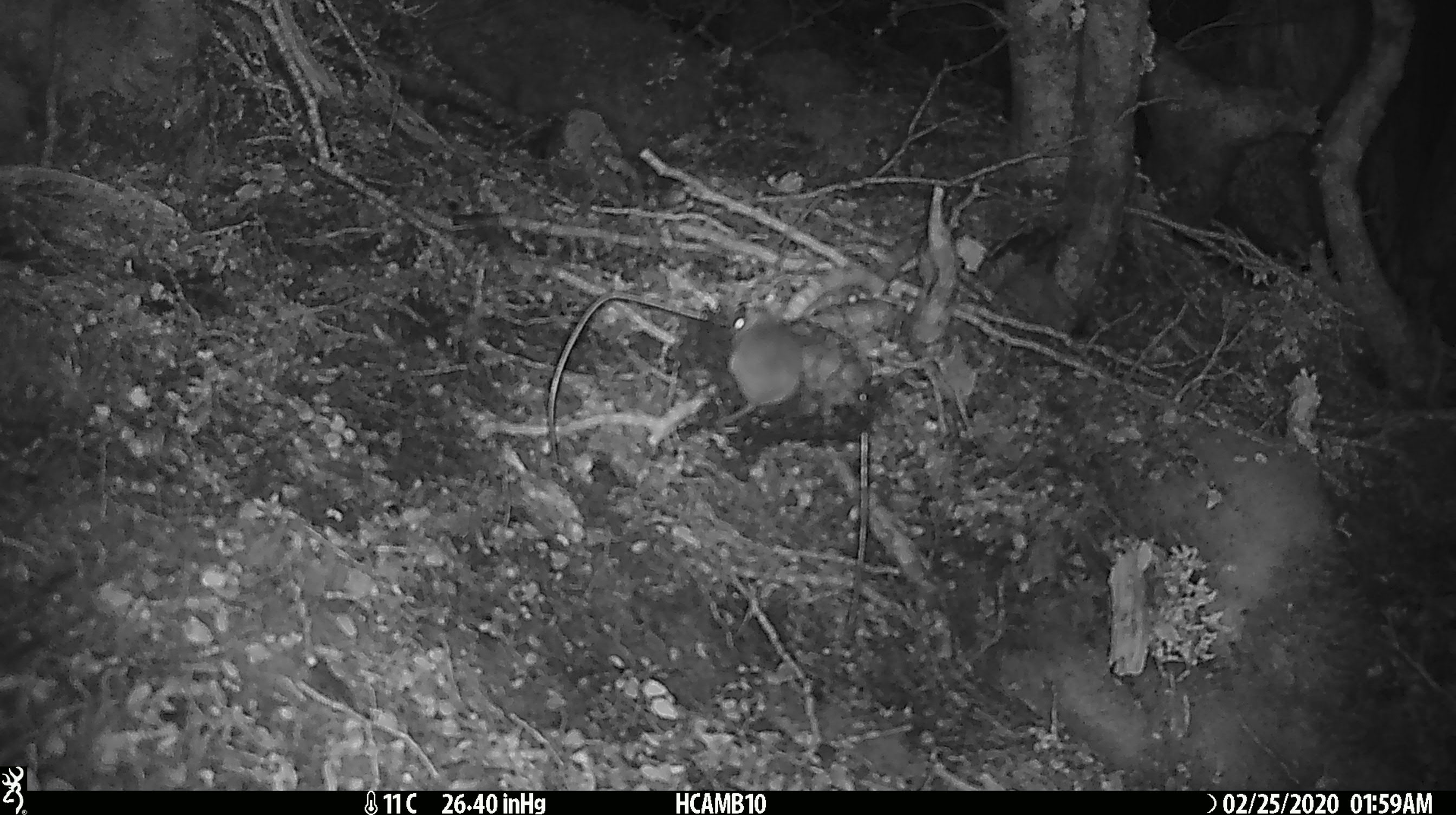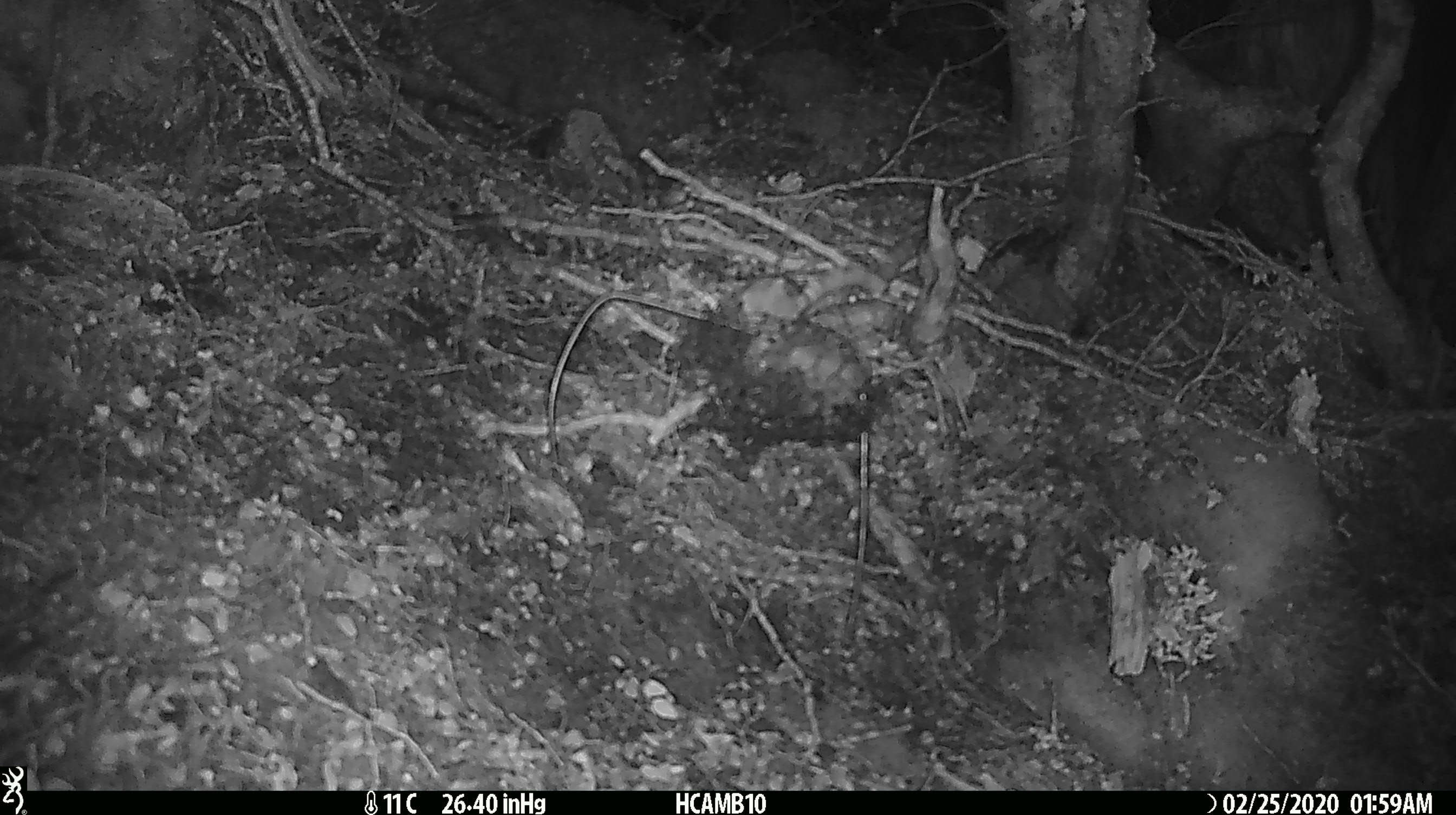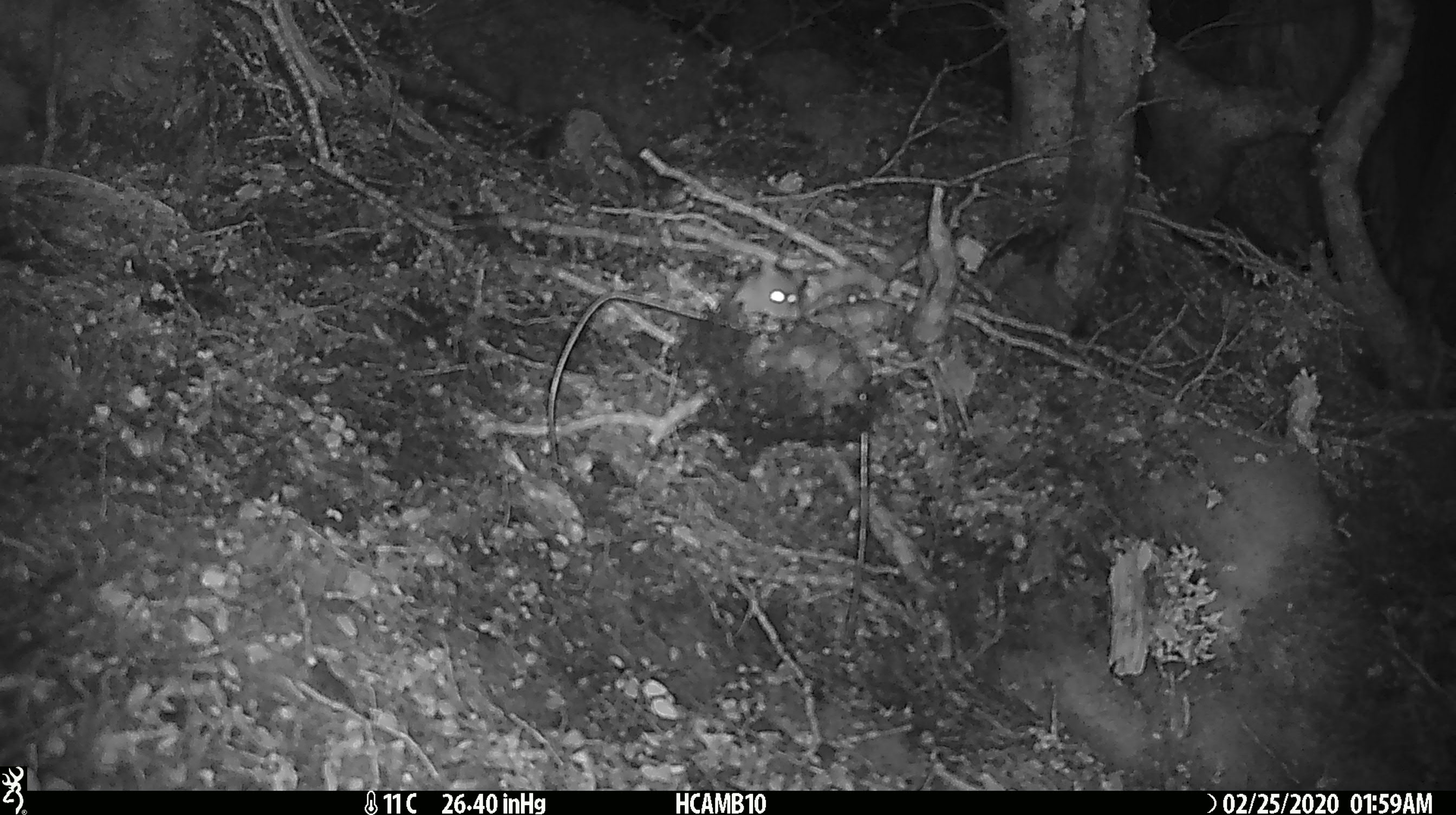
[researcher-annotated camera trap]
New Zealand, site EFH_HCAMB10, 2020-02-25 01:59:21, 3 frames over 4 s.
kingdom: Animalia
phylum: Chordata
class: Mammalia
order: Rodentia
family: Muridae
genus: Mus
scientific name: Mus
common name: mouse